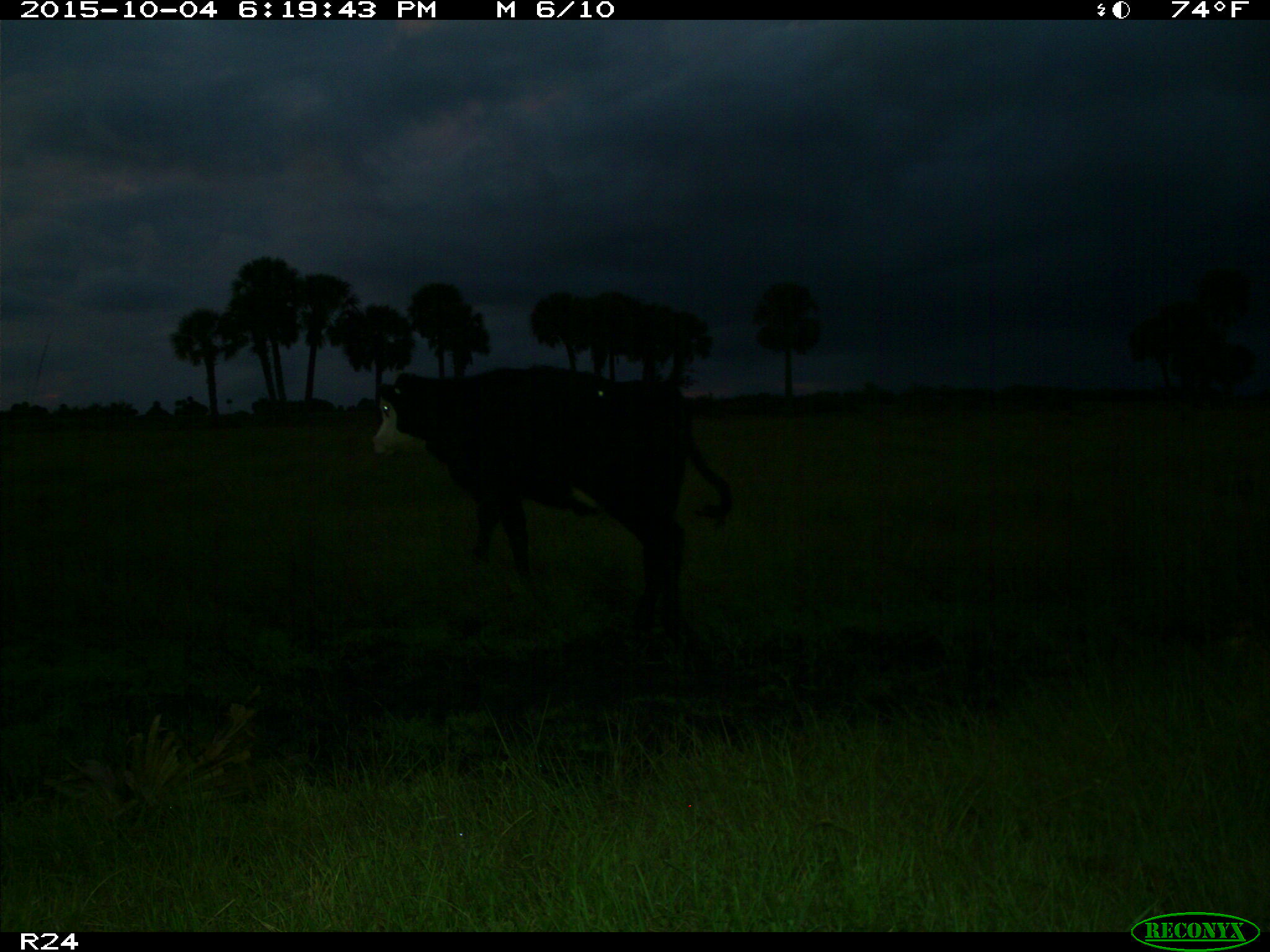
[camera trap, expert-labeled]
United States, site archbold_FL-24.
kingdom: Animalia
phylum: Chordata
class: Mammalia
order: Artiodactyla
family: Bovidae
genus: Bos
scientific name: Bos taurus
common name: domestic cow